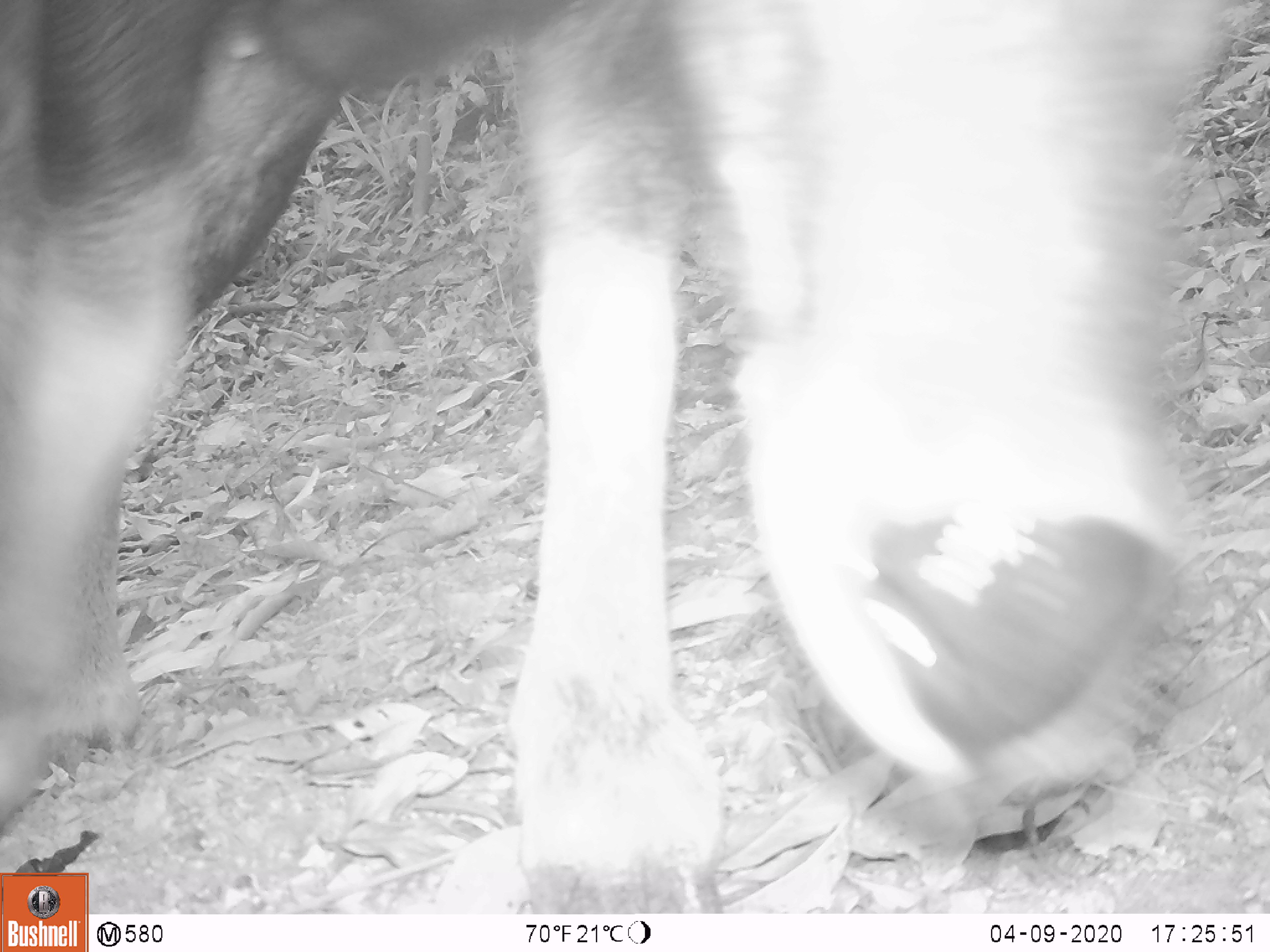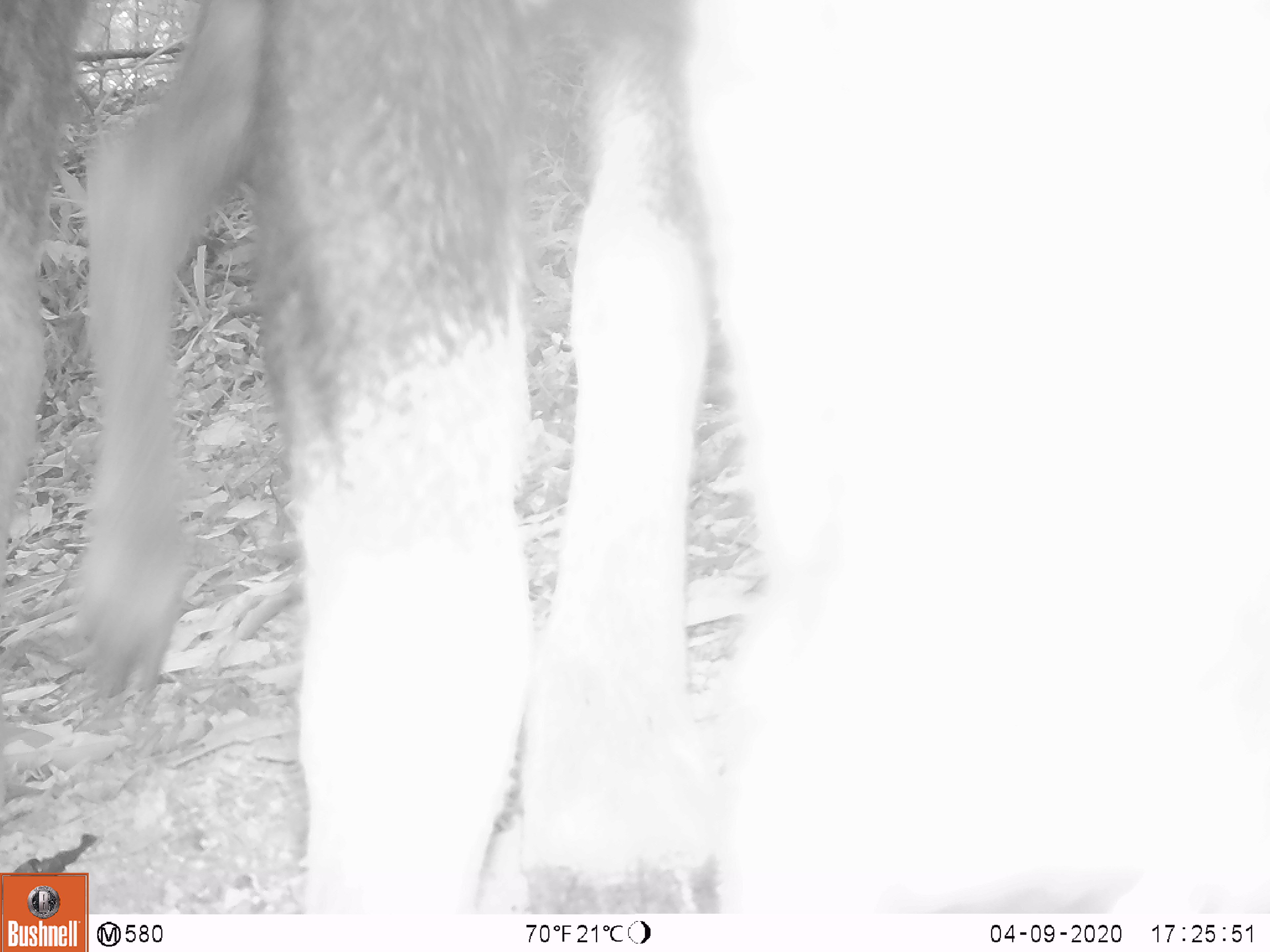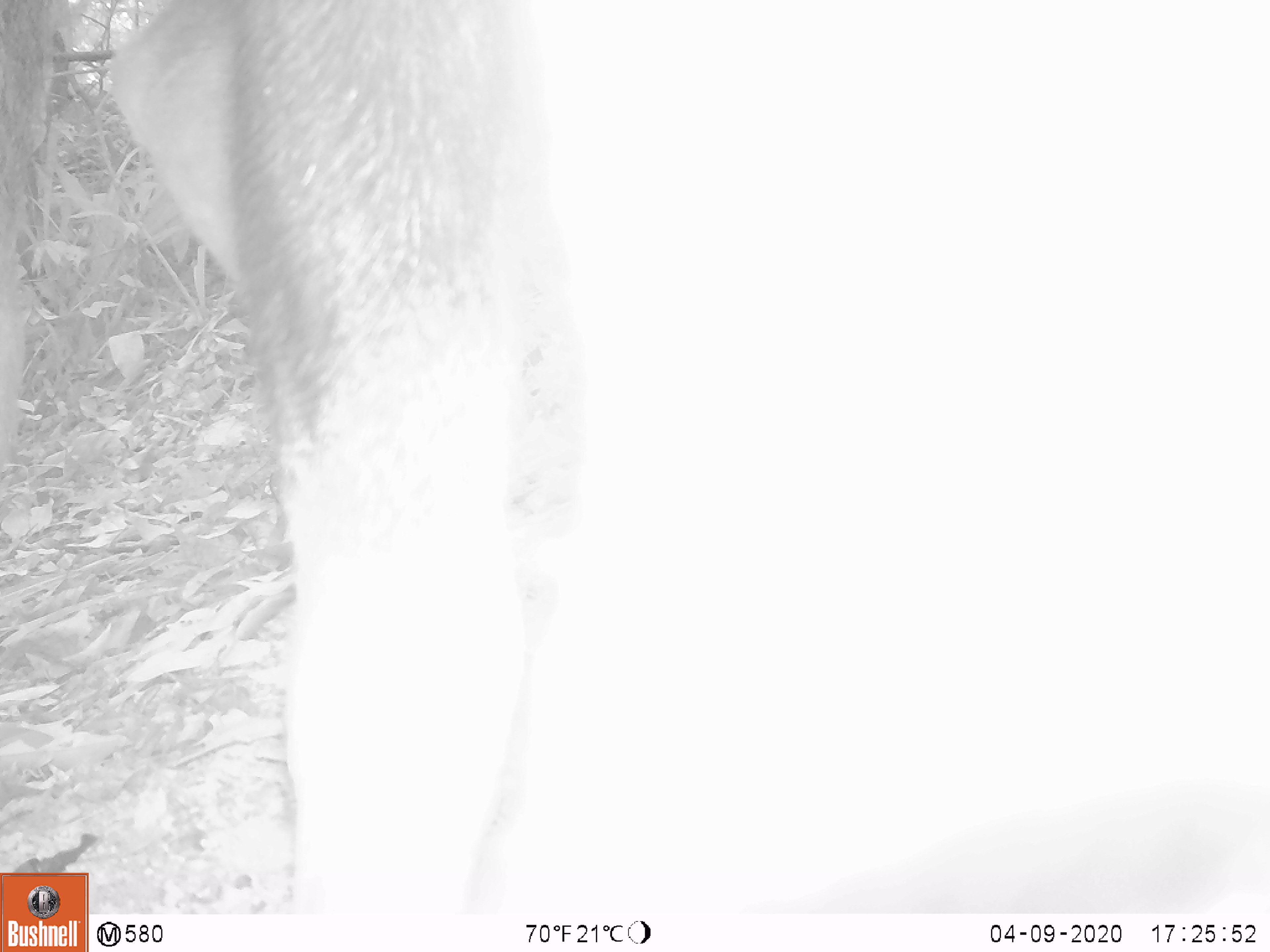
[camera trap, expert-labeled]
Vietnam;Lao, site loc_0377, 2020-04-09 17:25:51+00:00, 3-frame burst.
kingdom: Animalia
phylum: Chordata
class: Mammalia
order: Artiodactyla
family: Bovidae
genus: Capricornis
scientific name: Capricornis sumatraensis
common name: chinese serow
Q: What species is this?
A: Chinese serow (Capricornis sumatraensis).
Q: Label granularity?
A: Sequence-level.